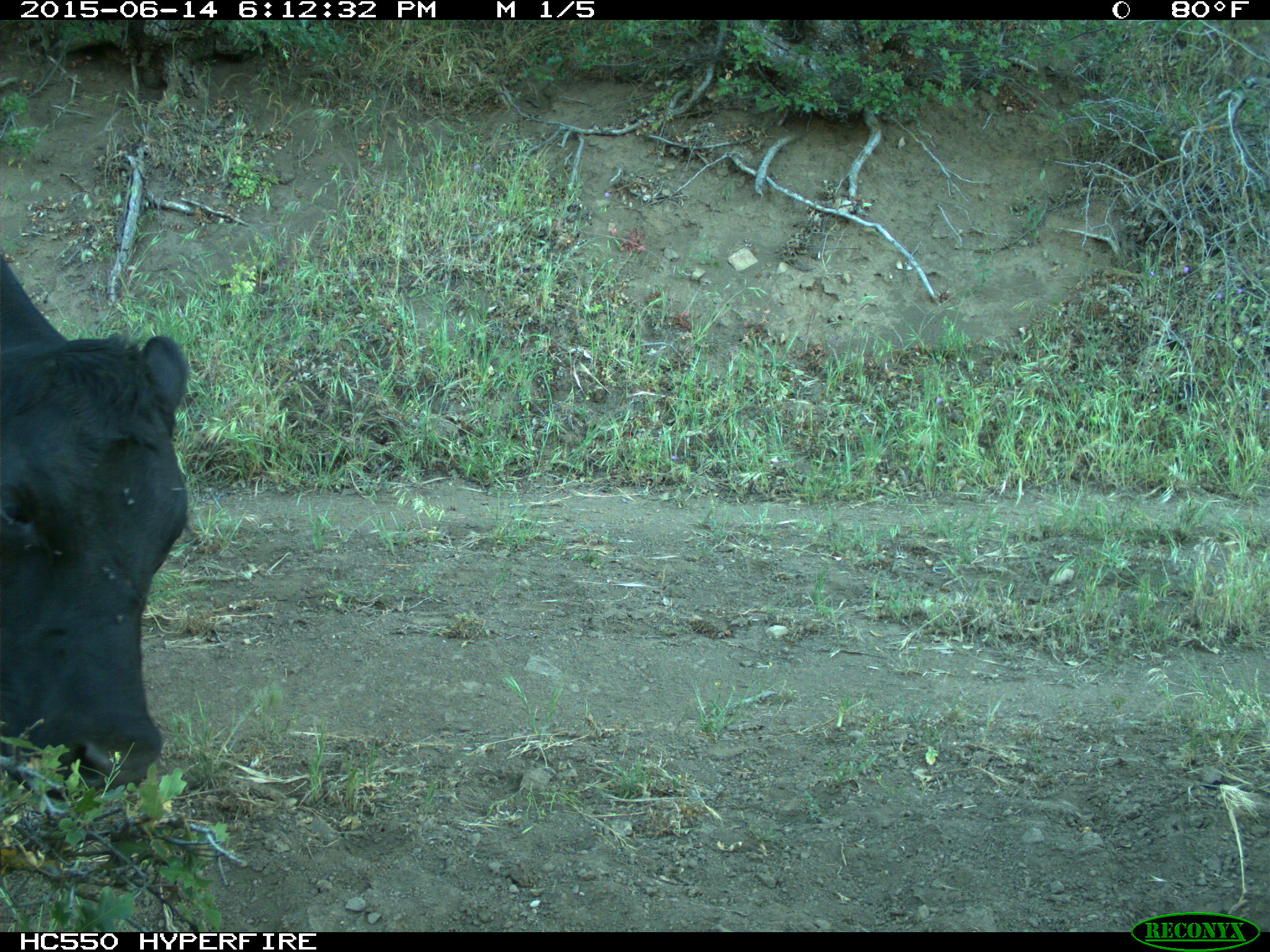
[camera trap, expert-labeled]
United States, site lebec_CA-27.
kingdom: Animalia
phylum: Chordata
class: Mammalia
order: Artiodactyla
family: Bovidae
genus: Bos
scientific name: Bos taurus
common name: domestic cow